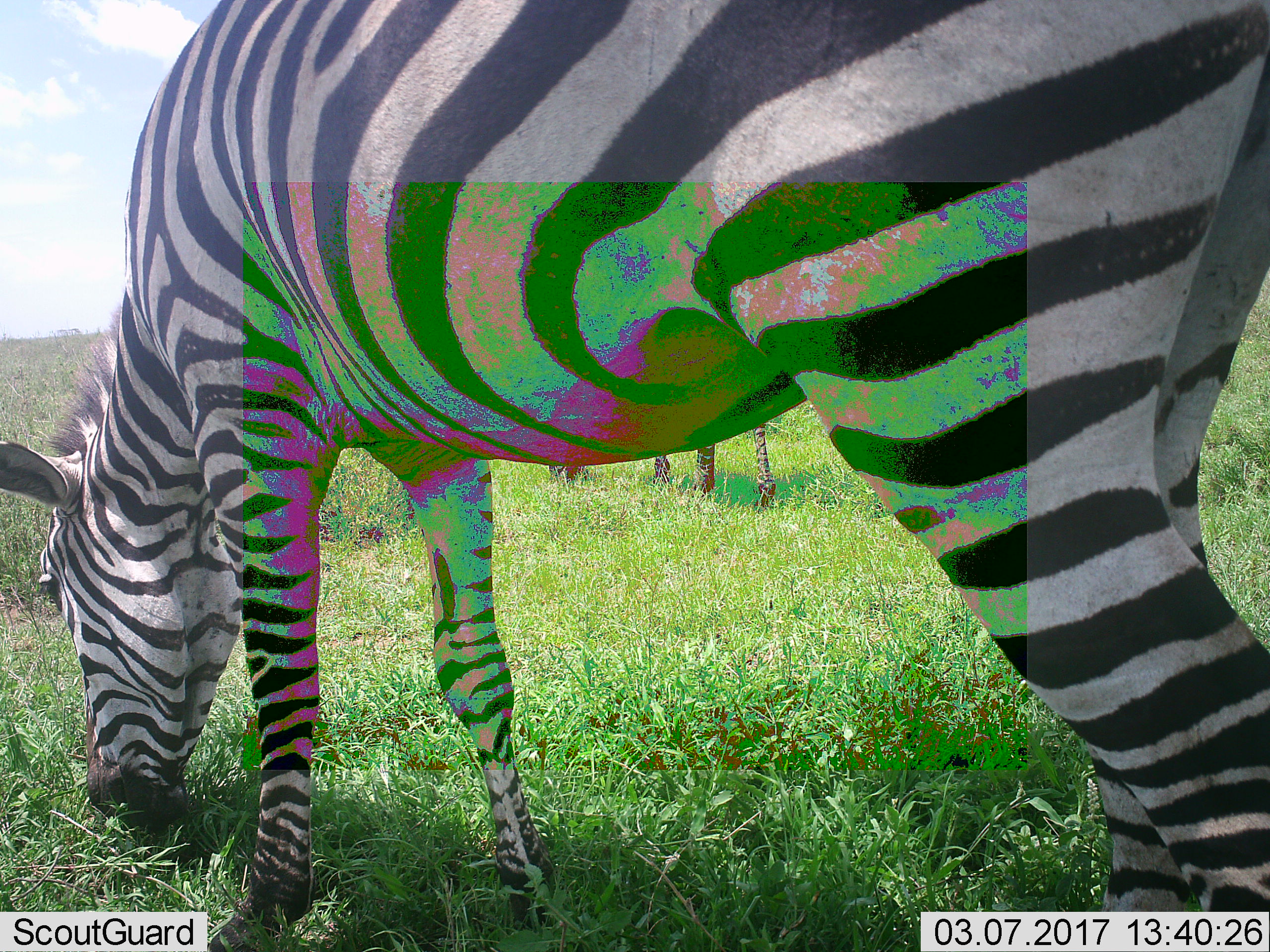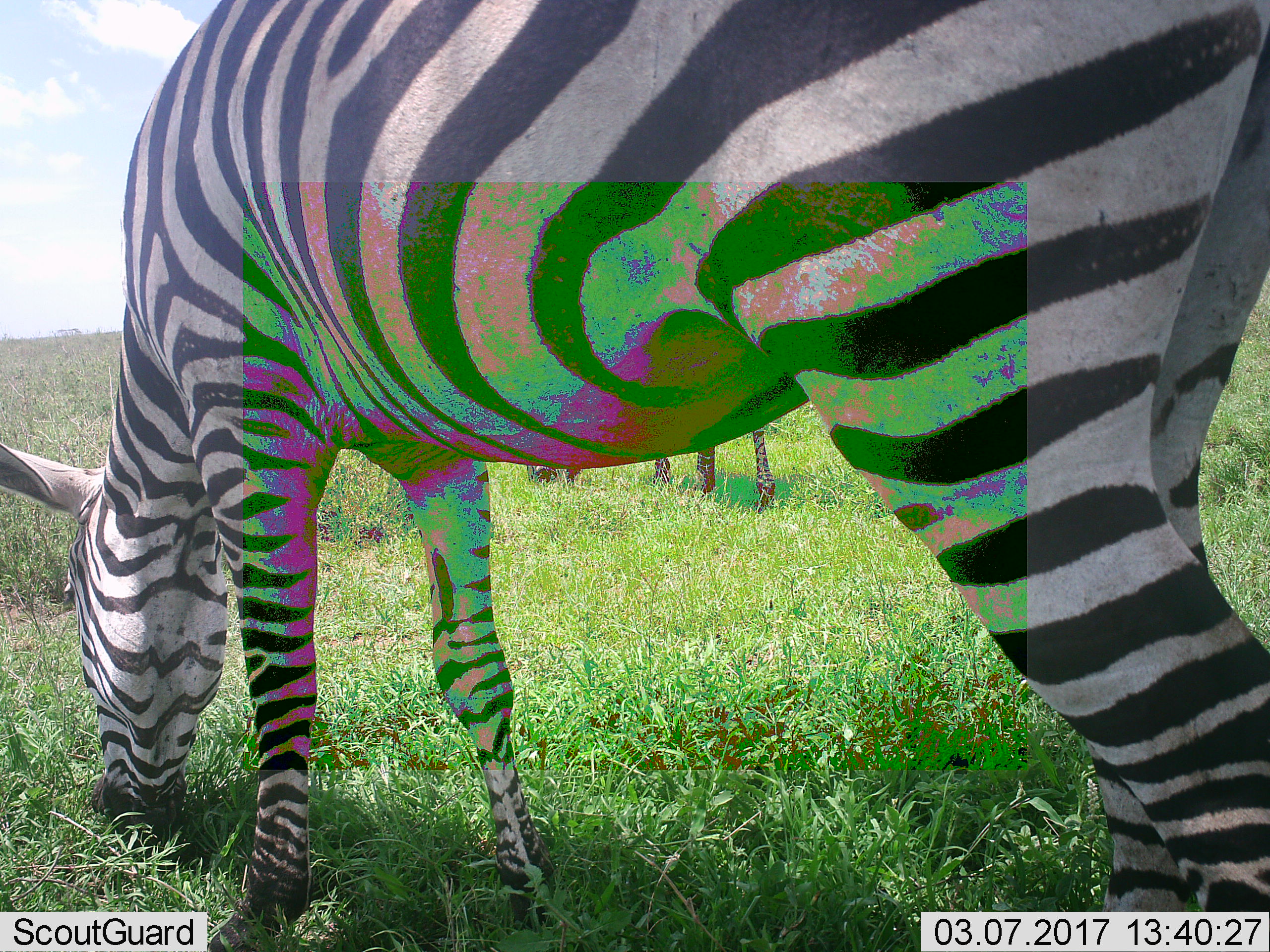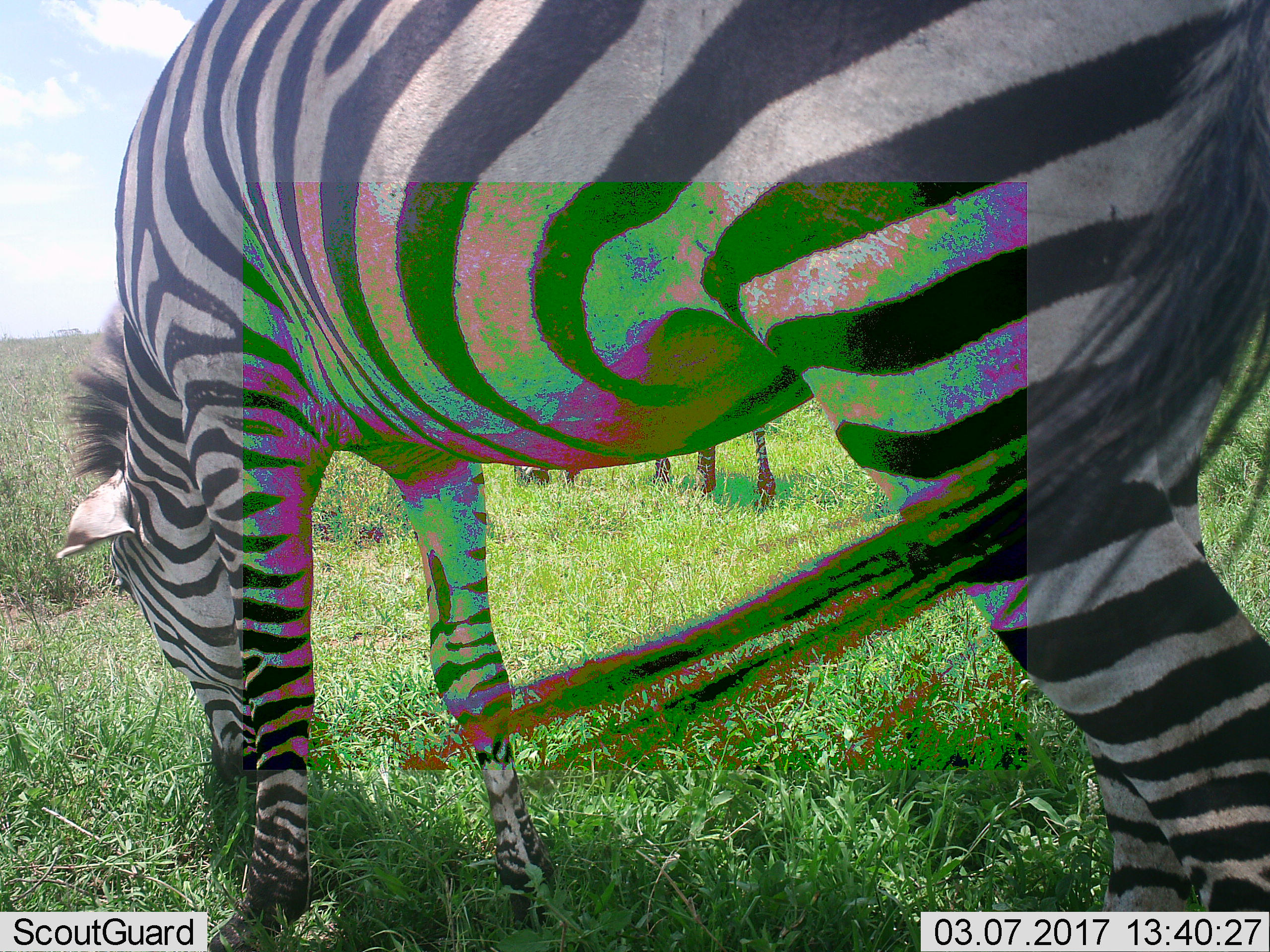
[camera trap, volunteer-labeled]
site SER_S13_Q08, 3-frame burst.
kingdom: Animalia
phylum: Chordata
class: Mammalia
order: Perissodactyla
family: Equidae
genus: Equus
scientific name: Equus quagga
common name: plains zebra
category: zebraplains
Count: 2.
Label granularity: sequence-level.